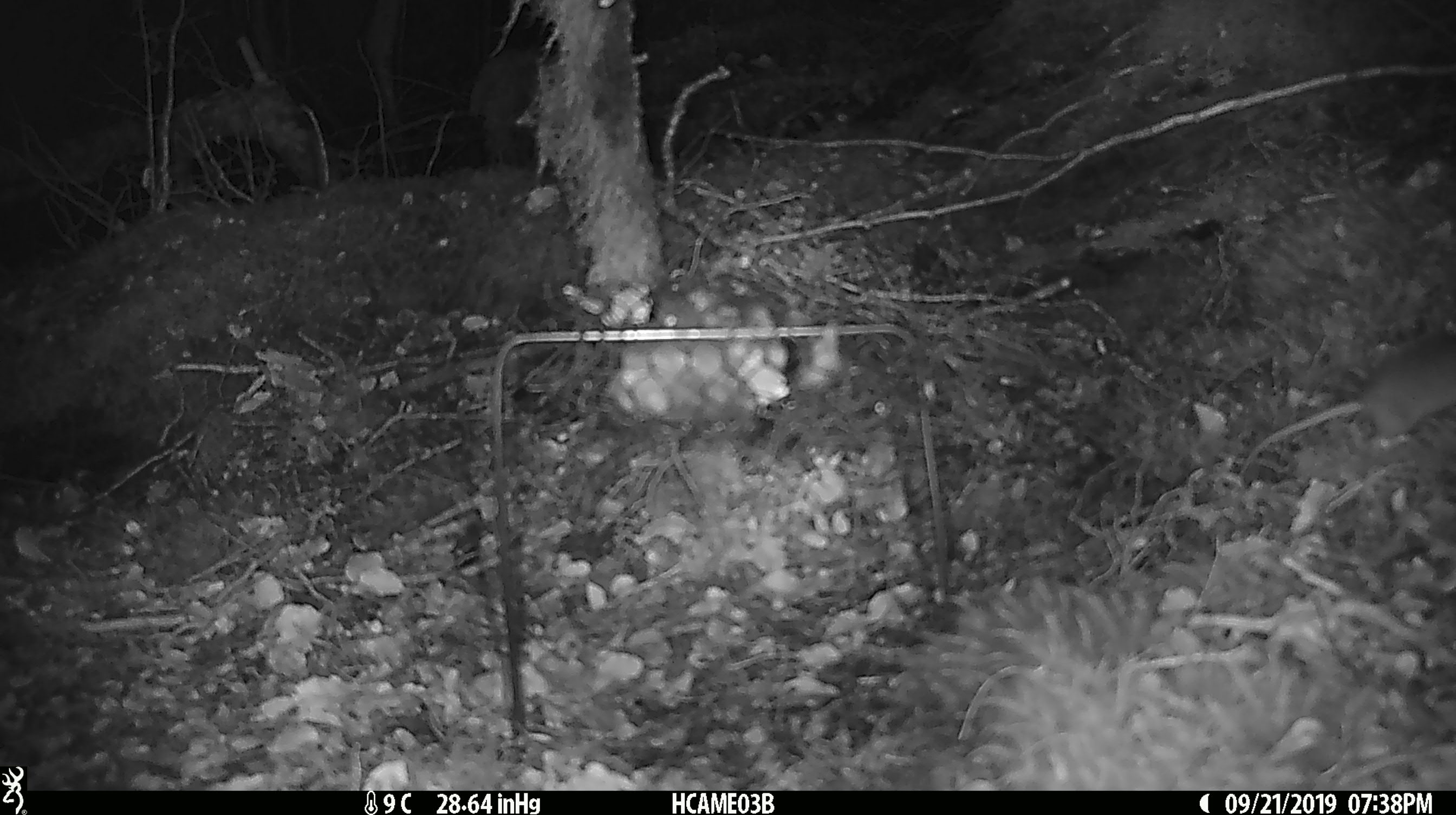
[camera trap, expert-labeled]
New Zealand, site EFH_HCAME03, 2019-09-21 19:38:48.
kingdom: Animalia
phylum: Chordata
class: Mammalia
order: Rodentia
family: Muridae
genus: Mus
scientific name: Mus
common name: mouse